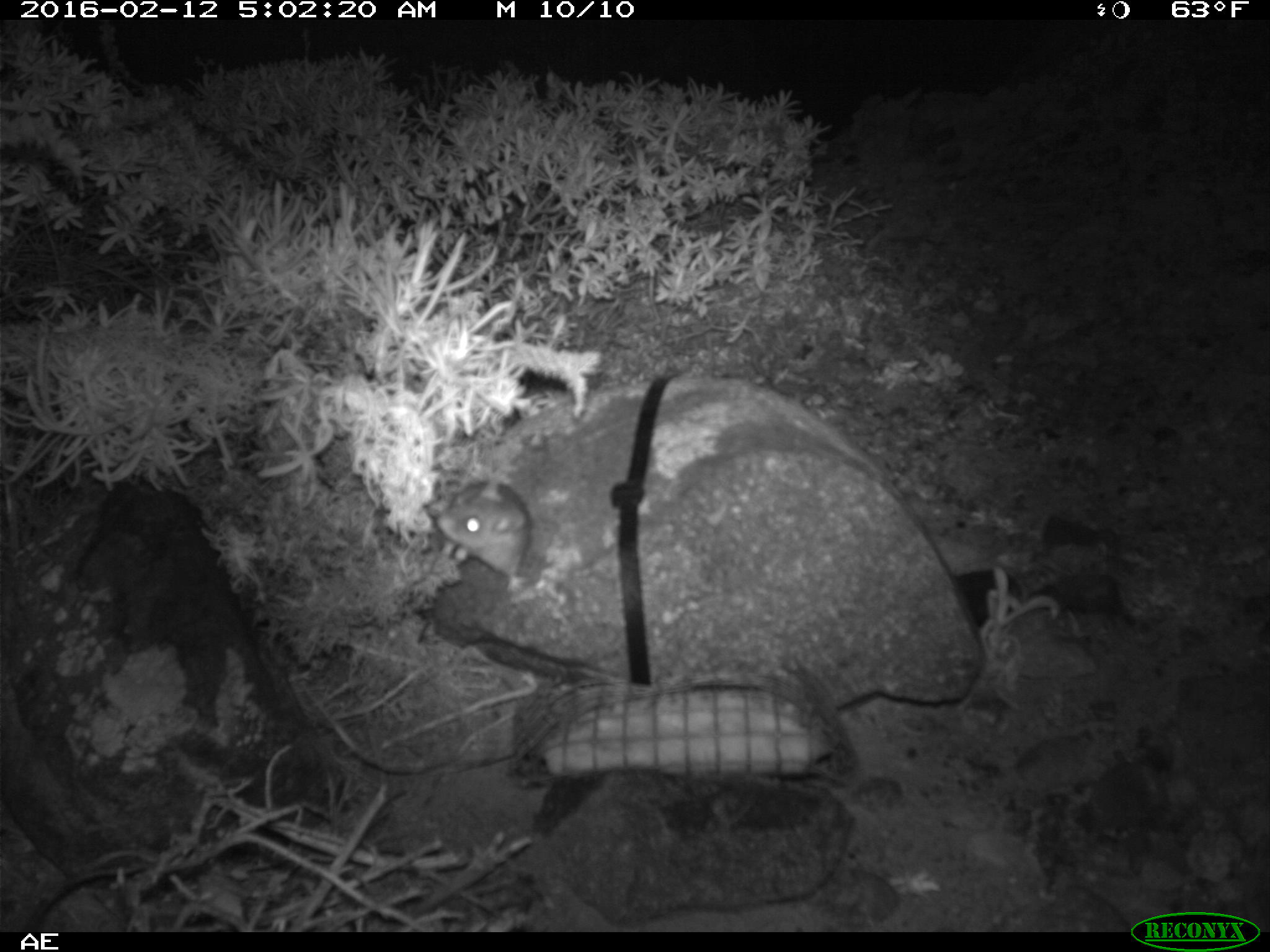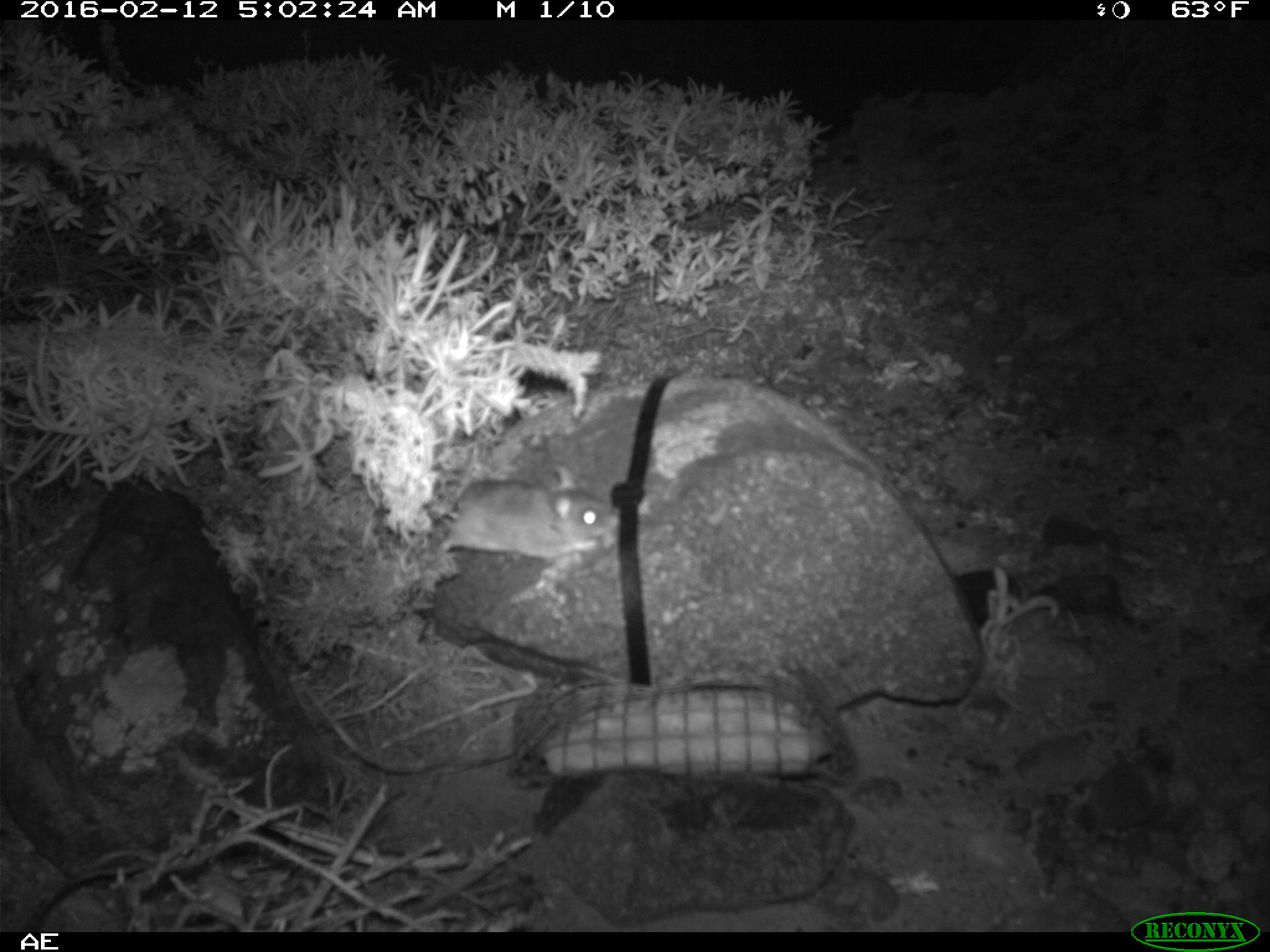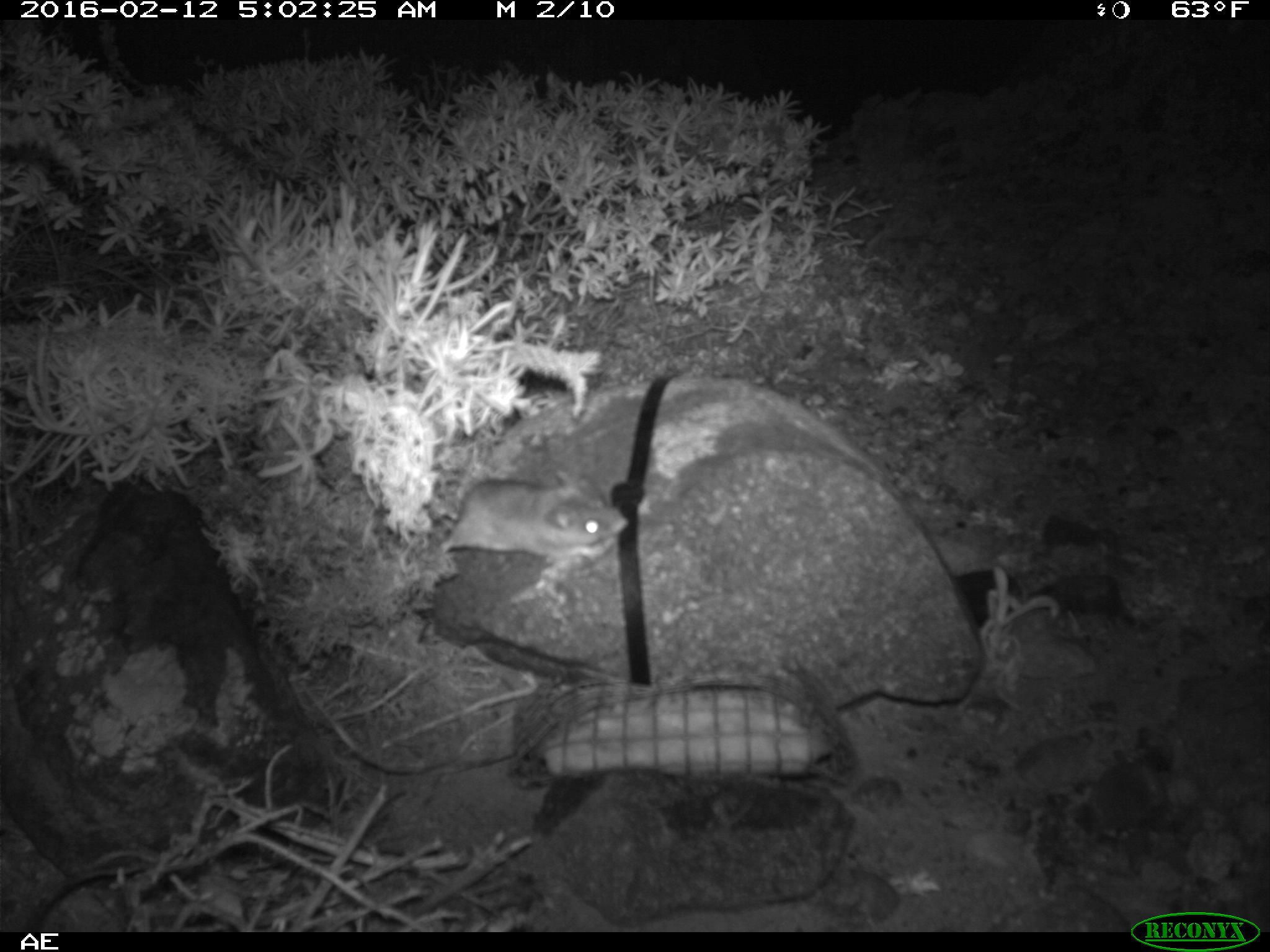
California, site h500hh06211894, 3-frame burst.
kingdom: Animalia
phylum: Chordata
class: Mammalia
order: Rodentia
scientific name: Rodentia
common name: rodent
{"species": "rodent (Rodentia)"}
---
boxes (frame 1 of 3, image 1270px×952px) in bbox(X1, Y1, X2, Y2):
rodent: bbox(422, 475, 533, 587)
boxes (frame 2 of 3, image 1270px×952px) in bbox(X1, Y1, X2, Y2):
rodent: bbox(439, 465, 620, 566)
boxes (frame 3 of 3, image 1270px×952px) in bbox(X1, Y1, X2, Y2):
rodent: bbox(438, 470, 631, 557)